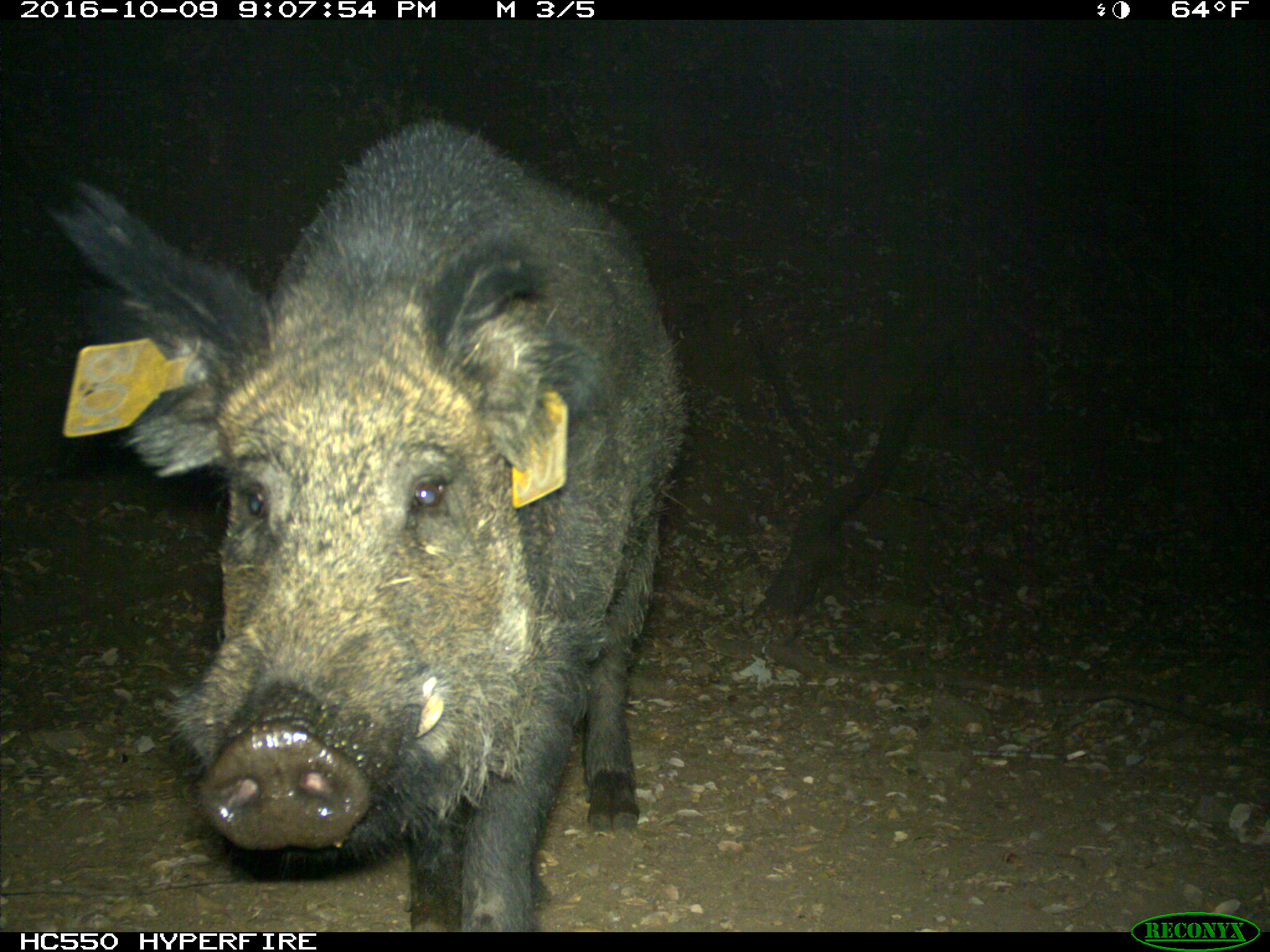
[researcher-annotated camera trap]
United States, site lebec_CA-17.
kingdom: Animalia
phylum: Chordata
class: Mammalia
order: Artiodactyla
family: Suidae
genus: Sus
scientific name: Sus scrofa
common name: wild boar